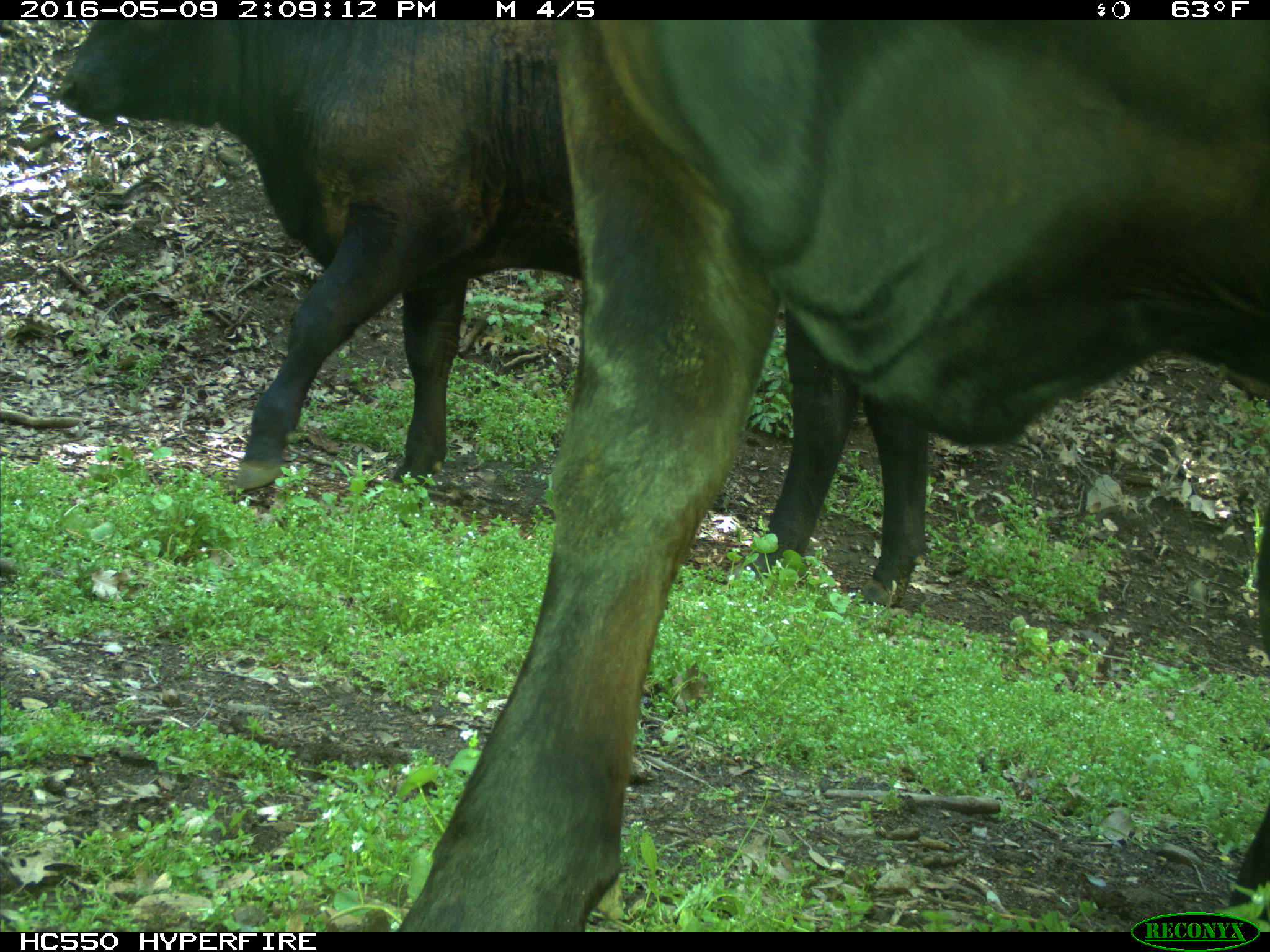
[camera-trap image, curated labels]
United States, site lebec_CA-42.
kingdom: Animalia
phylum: Chordata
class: Mammalia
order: Artiodactyla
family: Bovidae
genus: Bos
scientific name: Bos taurus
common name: domestic cow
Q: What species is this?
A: Bos taurus (domestic cow).